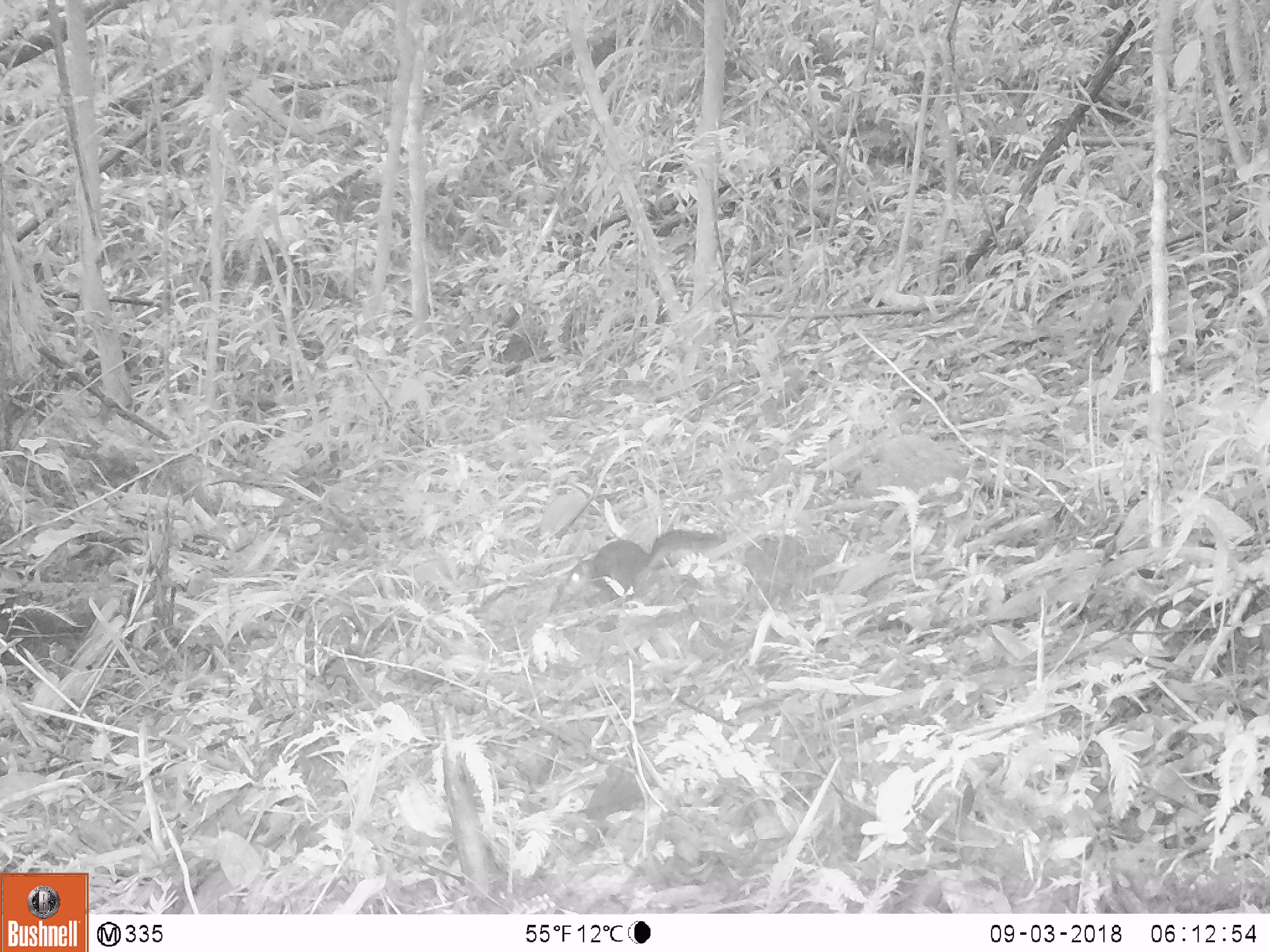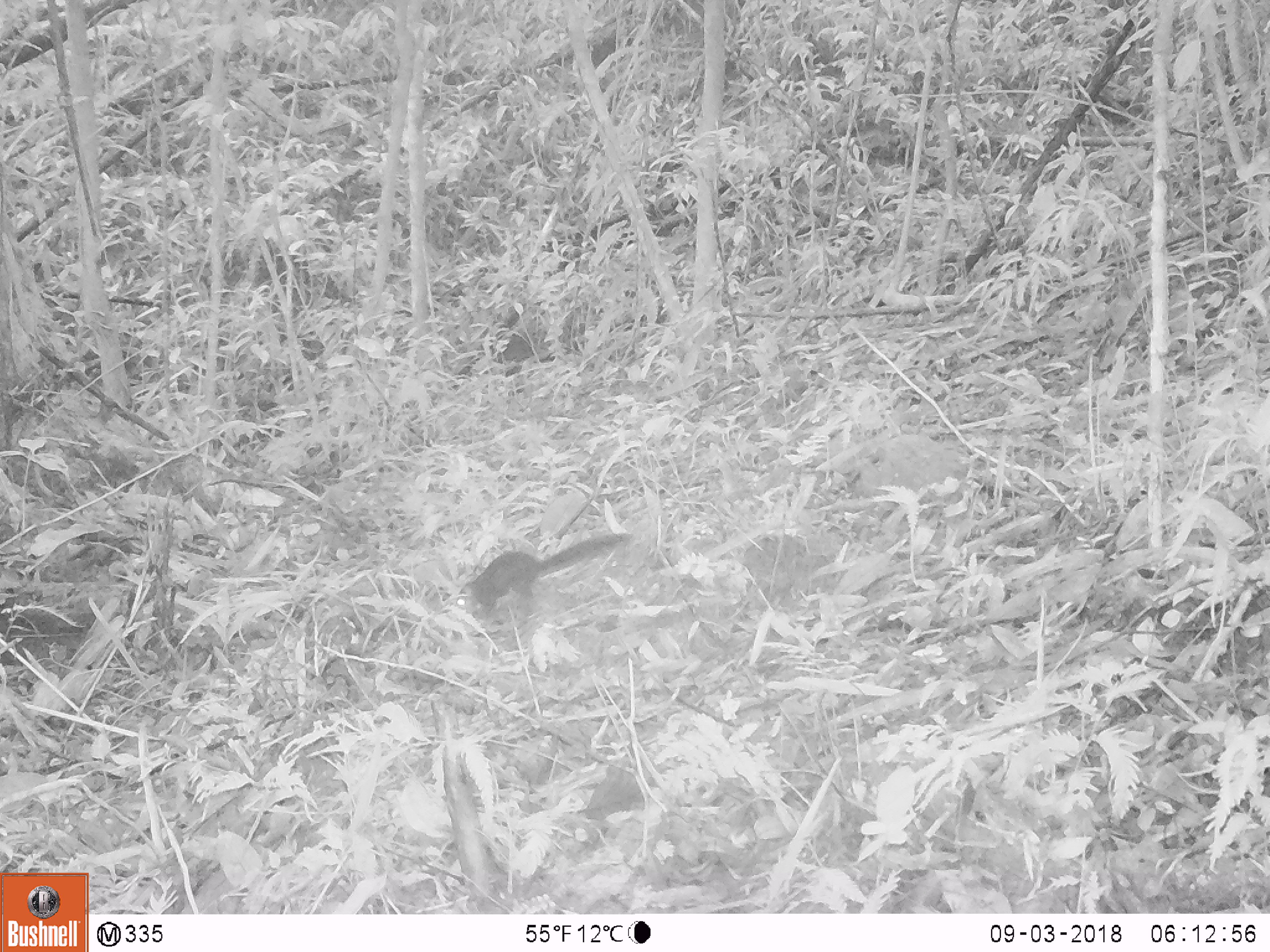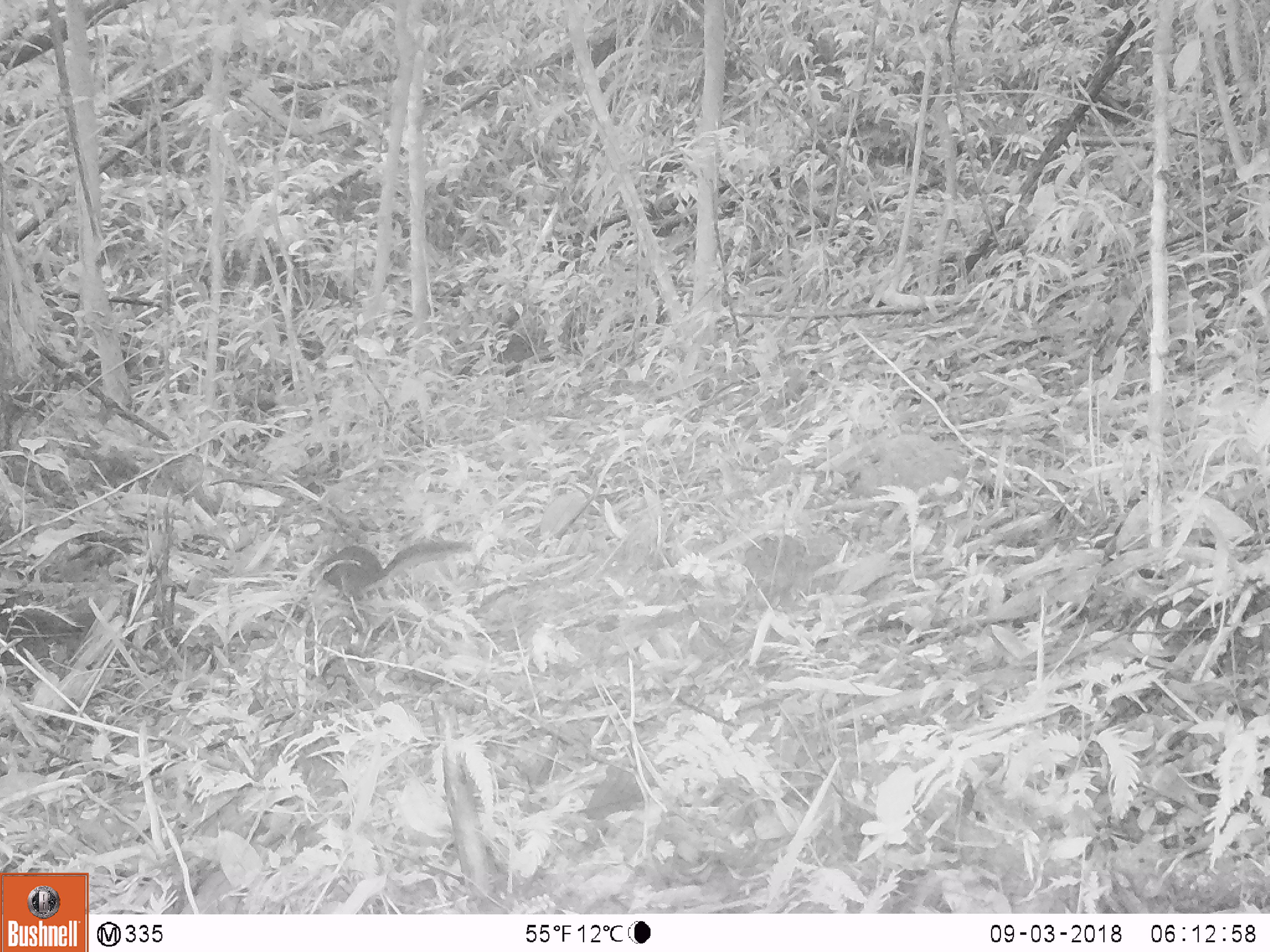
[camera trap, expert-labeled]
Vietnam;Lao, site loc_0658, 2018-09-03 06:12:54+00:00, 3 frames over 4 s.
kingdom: Animalia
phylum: Chordata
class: Mammalia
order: Rodentia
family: Sciuridae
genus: Dremomys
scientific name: Dremomys rufigenis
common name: red-cheeked squirrel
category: red cheeked squirrel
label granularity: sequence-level